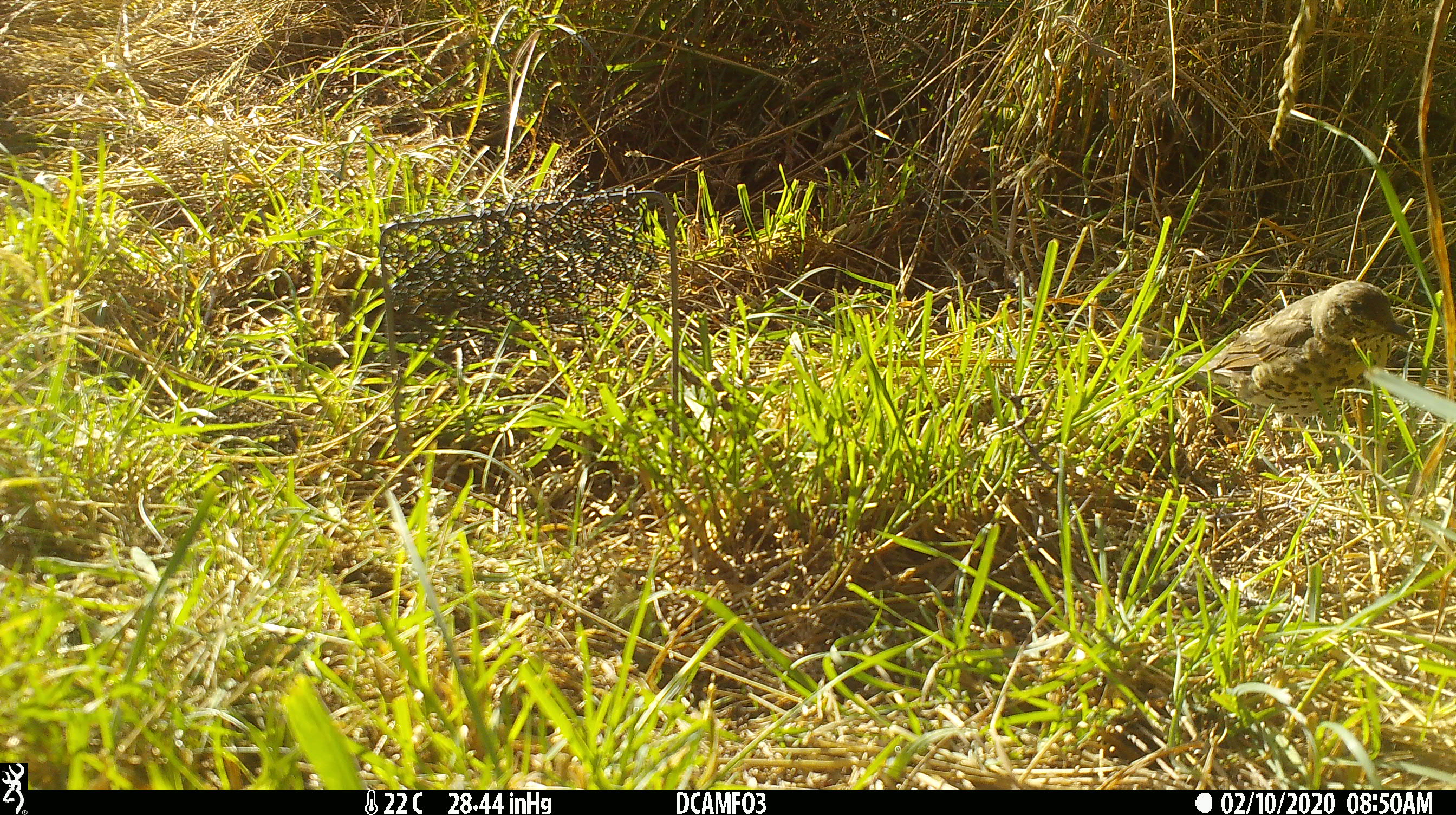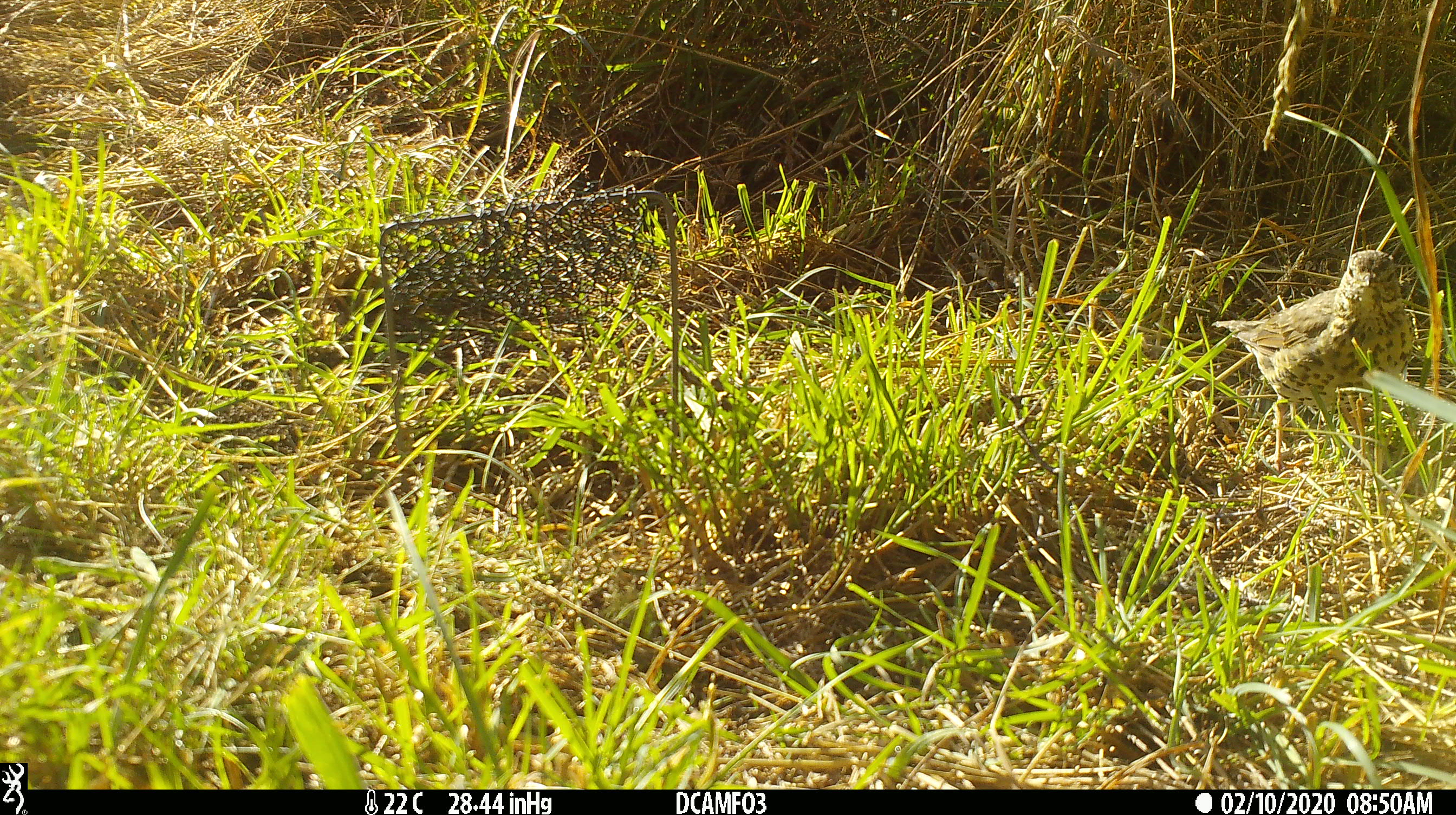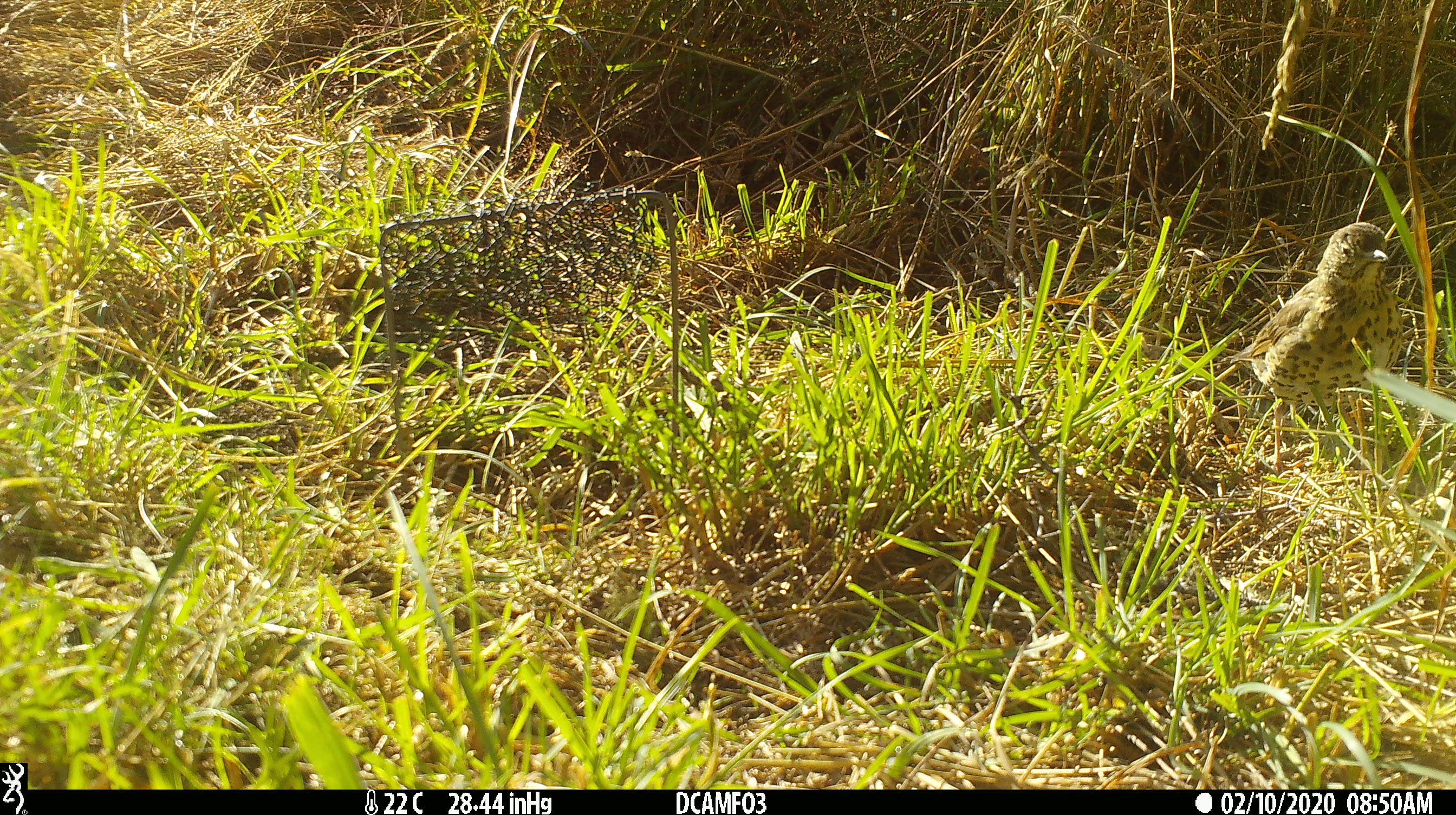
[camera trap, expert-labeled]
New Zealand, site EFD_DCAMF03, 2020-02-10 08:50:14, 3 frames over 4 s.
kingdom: Animalia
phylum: Chordata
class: Aves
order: Passeriformes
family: Turdidae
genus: Turdus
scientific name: Turdus philomelos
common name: song thrush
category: thrush